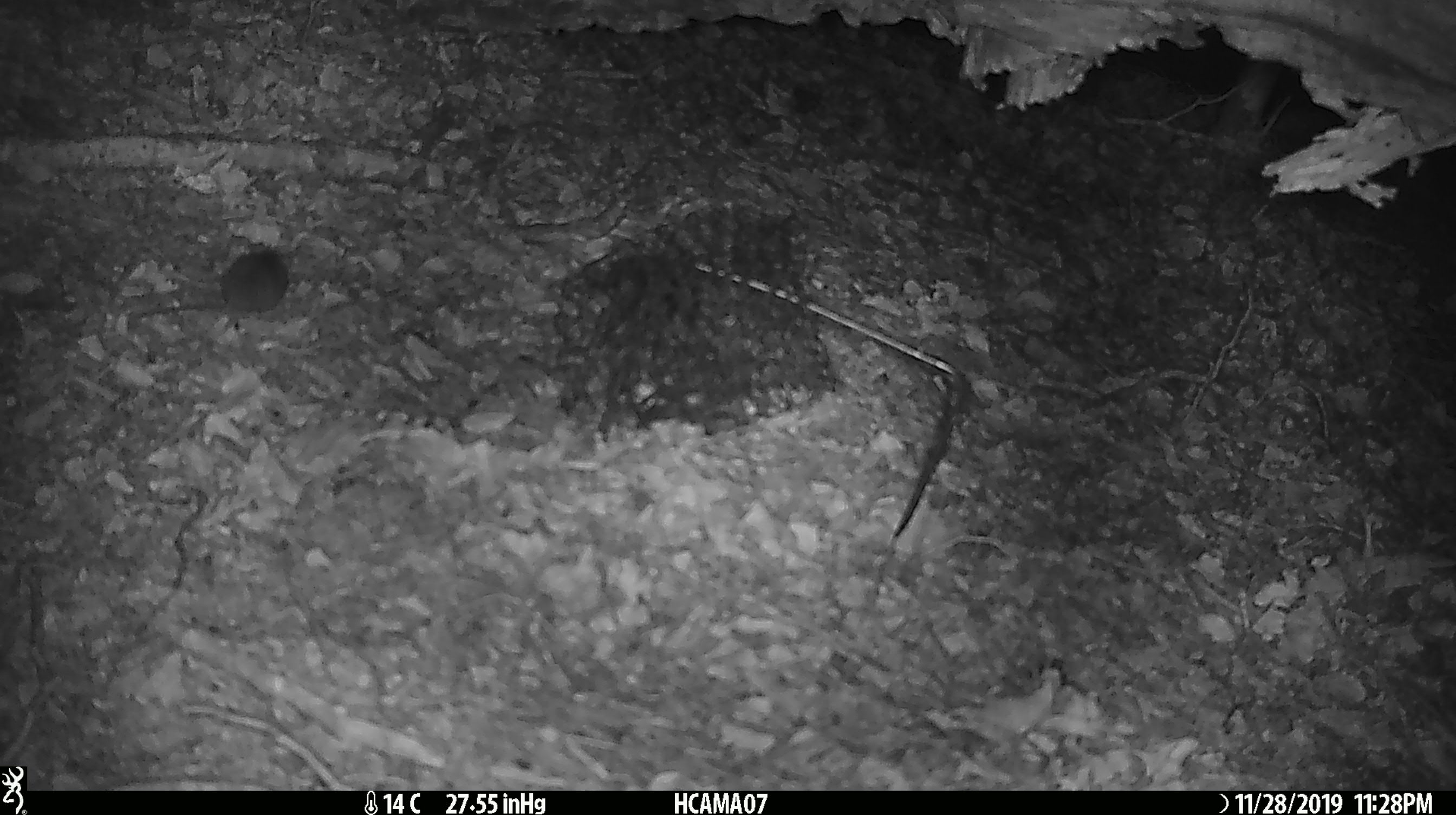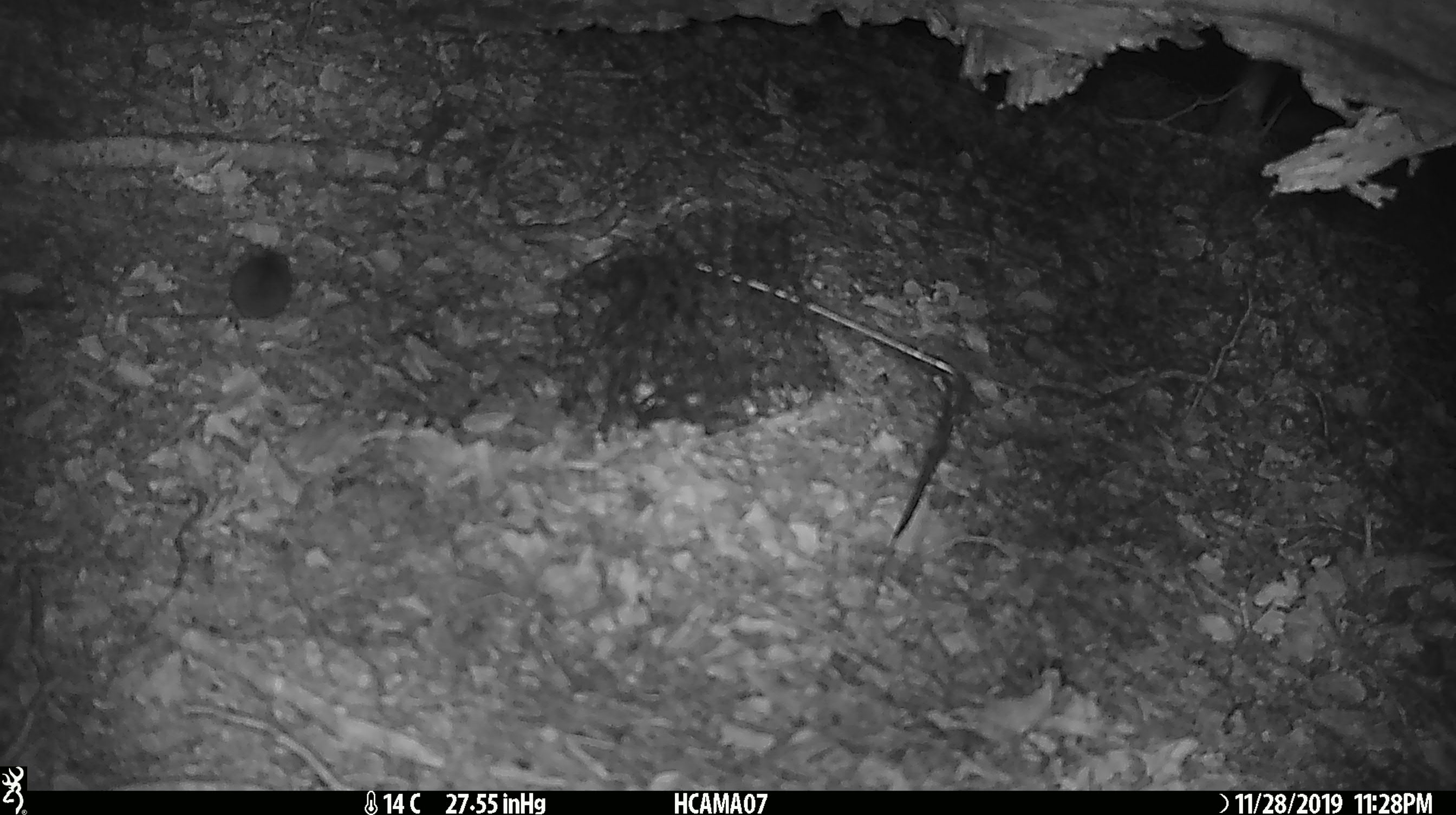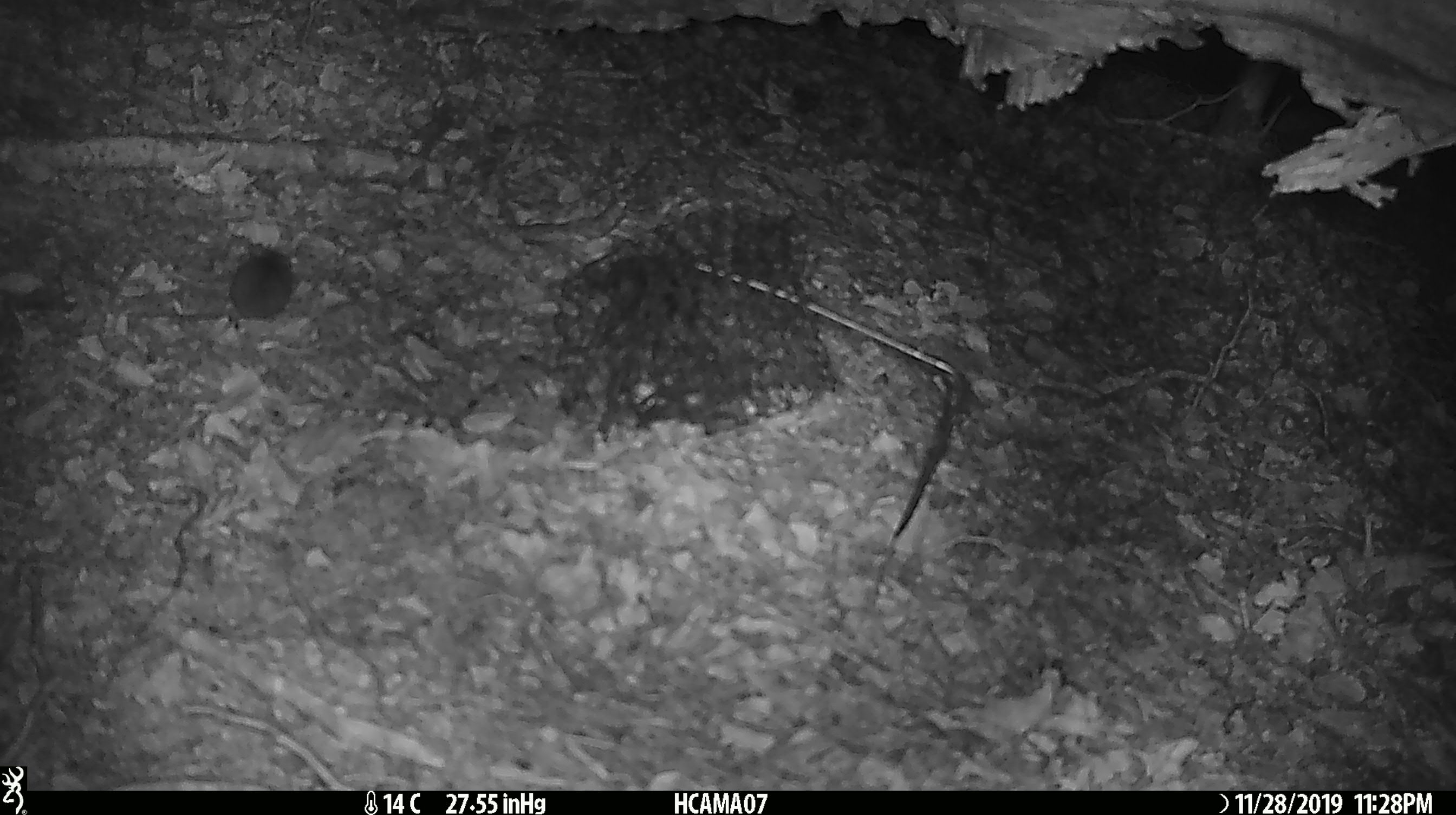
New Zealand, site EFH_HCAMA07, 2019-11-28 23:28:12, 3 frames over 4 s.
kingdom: Animalia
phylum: Chordata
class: Mammalia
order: Rodentia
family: Muridae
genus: Mus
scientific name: Mus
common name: mouse